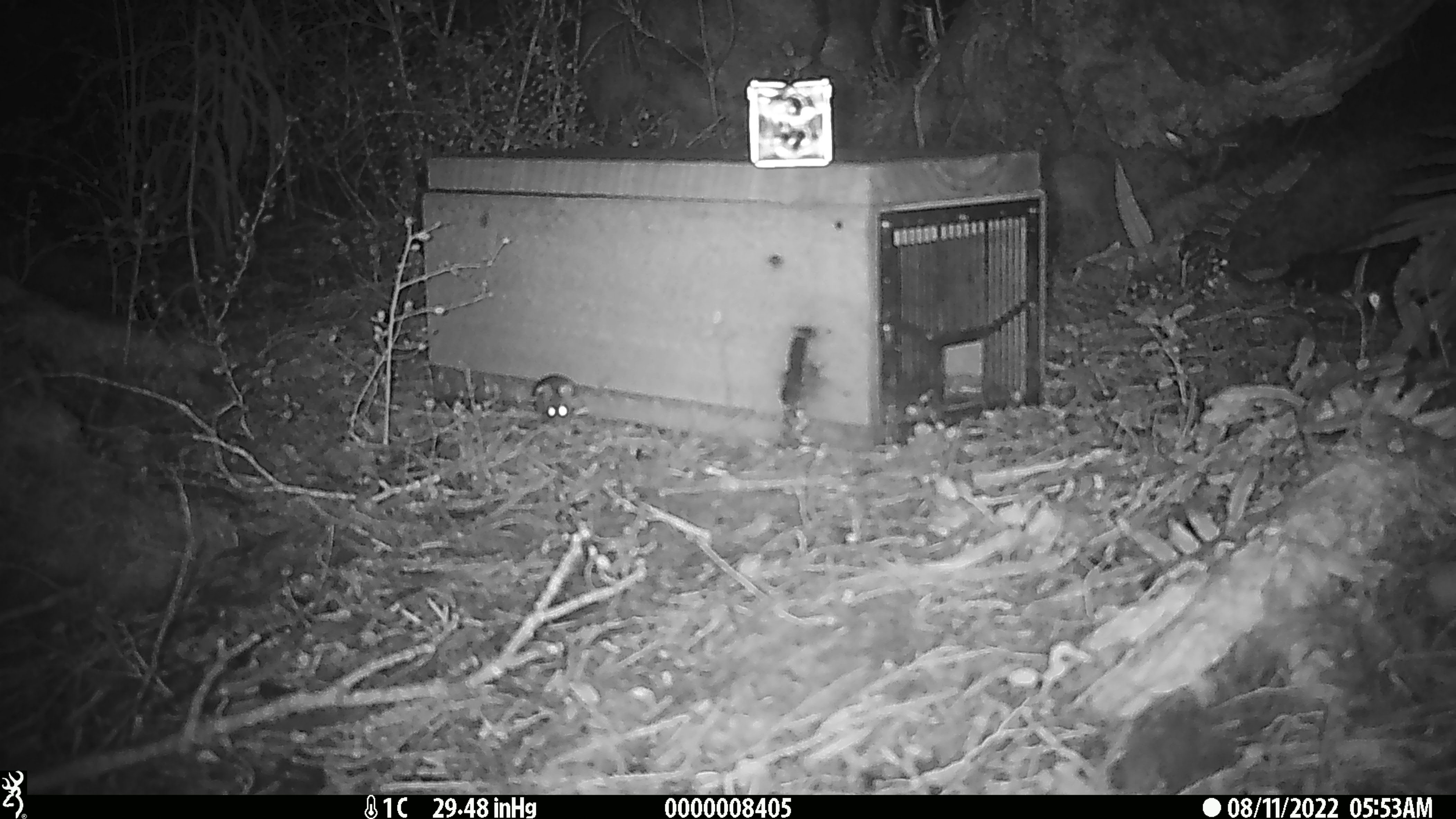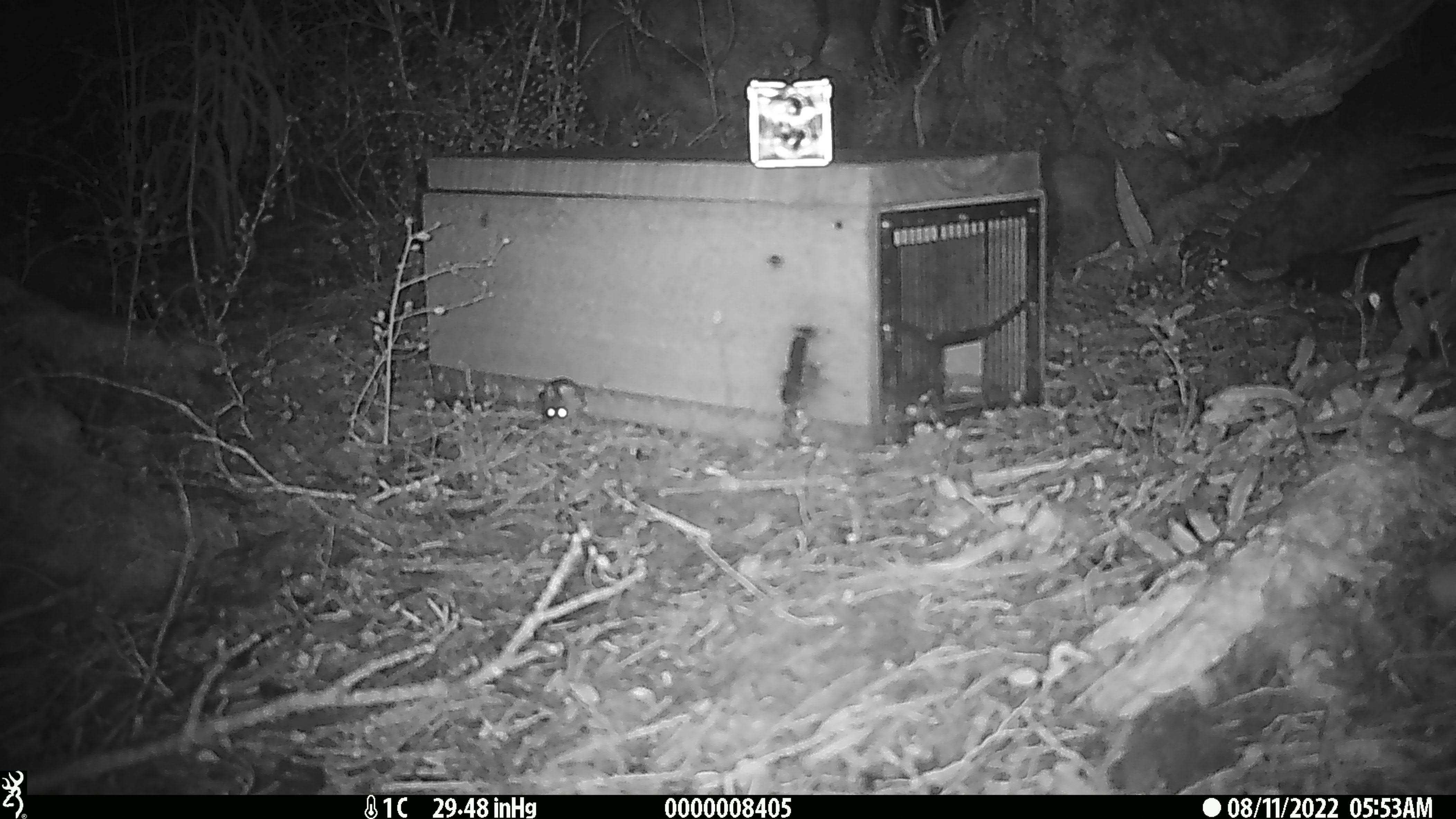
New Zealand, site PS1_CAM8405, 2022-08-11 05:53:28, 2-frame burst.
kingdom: Animalia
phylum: Chordata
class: Mammalia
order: Rodentia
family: Muridae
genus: Mus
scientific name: Mus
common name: mouse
Mouse (Mus).